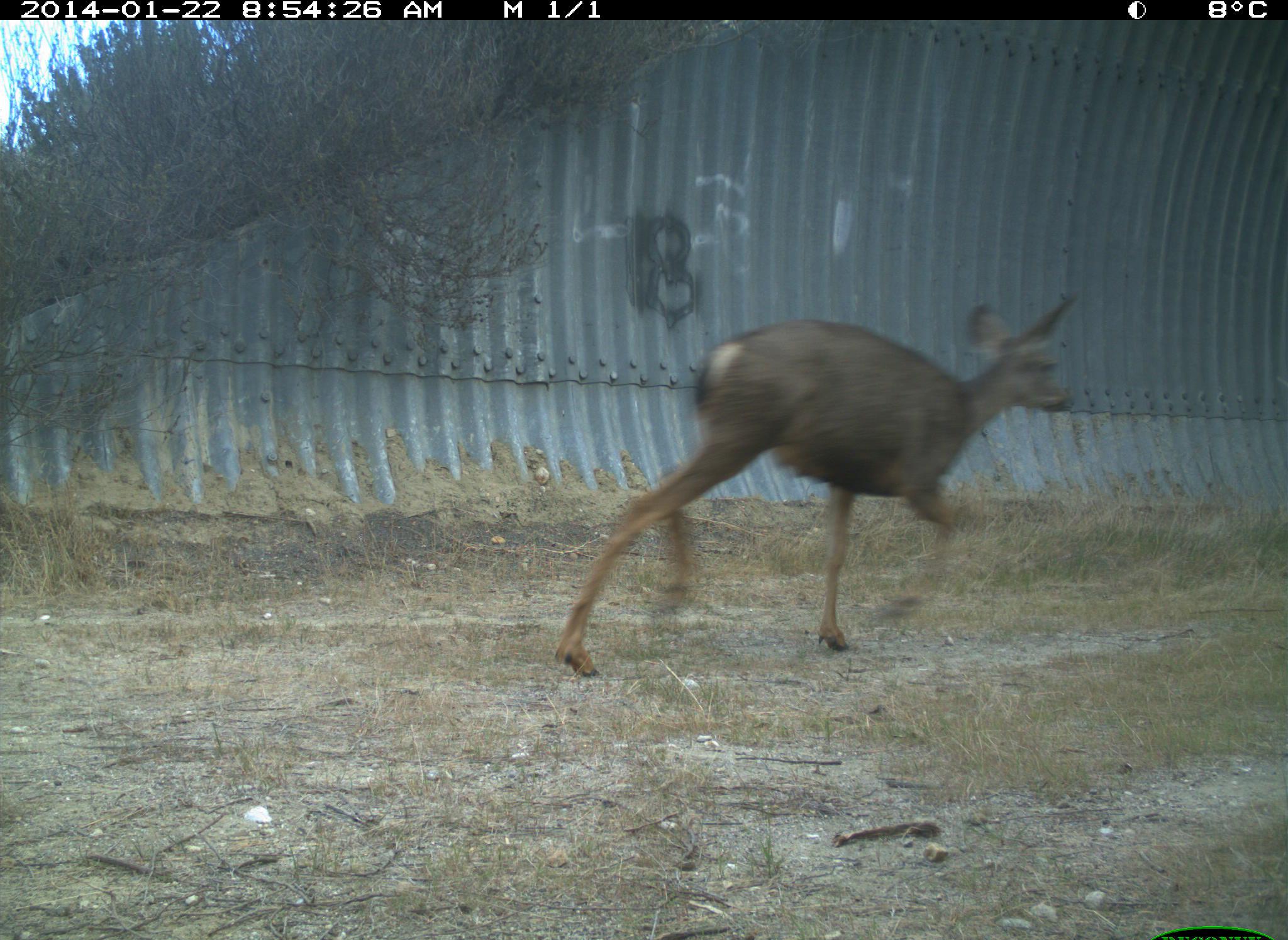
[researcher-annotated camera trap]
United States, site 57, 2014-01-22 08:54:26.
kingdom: Animalia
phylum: Chordata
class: Mammalia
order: Artiodactyla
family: Cervidae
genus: Odocoileus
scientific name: Odocoileus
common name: deer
Deer (Odocoileus).